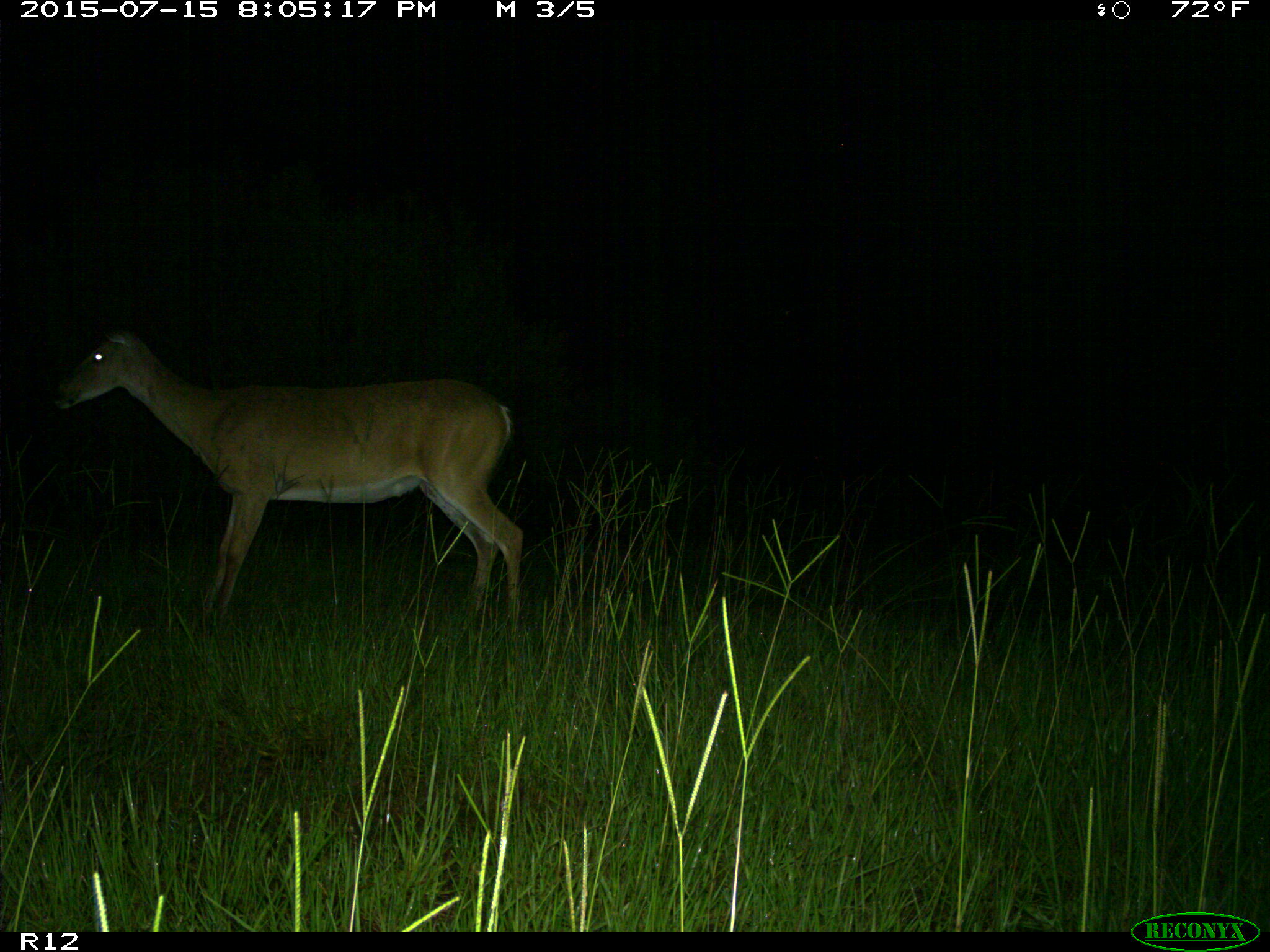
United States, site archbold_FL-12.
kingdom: Animalia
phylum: Chordata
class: Mammalia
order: Artiodactyla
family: Cervidae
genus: Odocoileus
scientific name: Odocoileus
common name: deer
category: unidentified deer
Unidentified deer (deer) (Odocoileus).